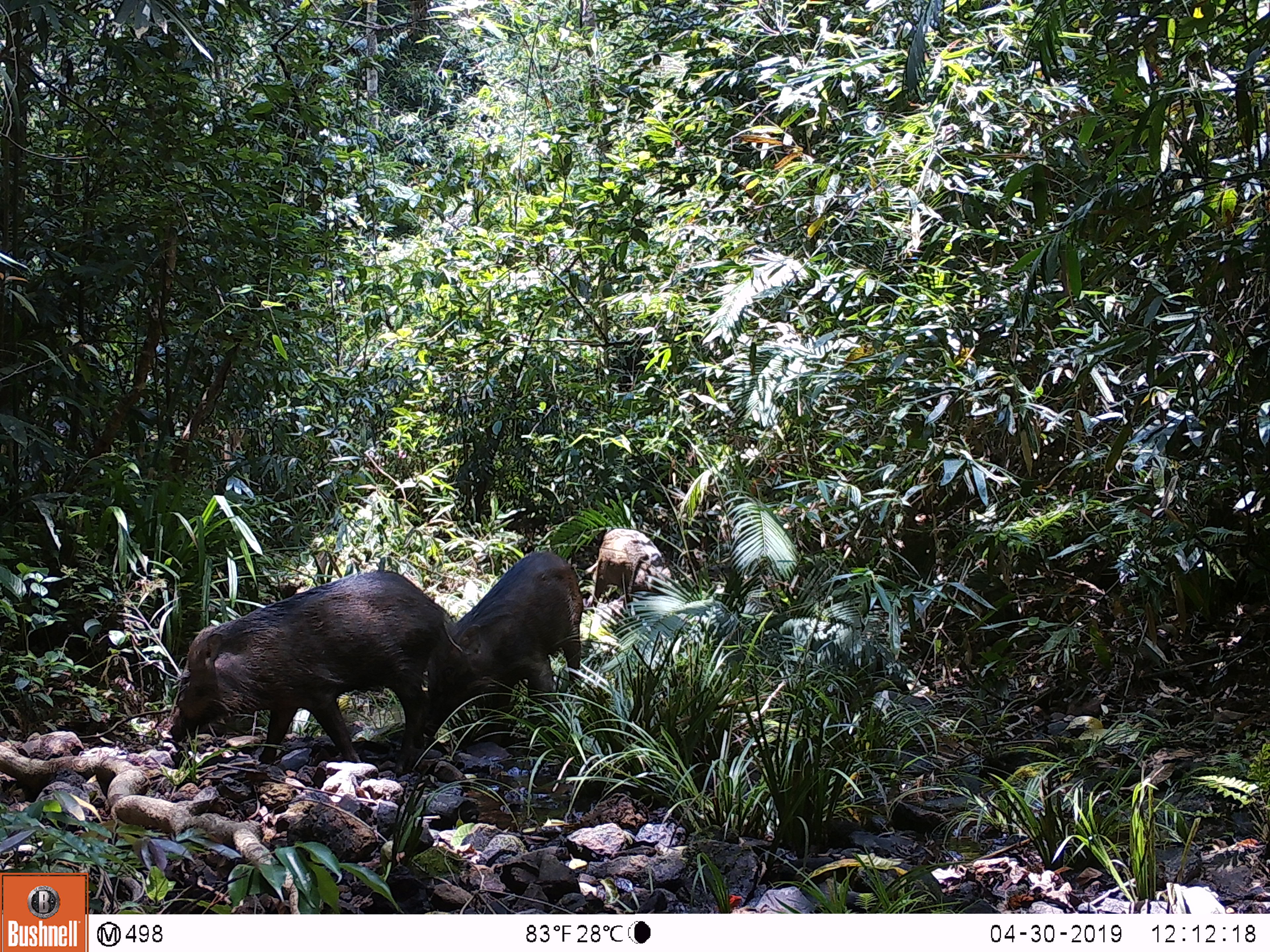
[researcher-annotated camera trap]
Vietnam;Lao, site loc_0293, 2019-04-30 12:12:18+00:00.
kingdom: Animalia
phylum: Chordata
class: Mammalia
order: Artiodactyla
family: Suidae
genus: Sus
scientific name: Sus scrofa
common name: eurasian wild pig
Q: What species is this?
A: Eurasian wild pig (Sus scrofa).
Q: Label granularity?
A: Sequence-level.